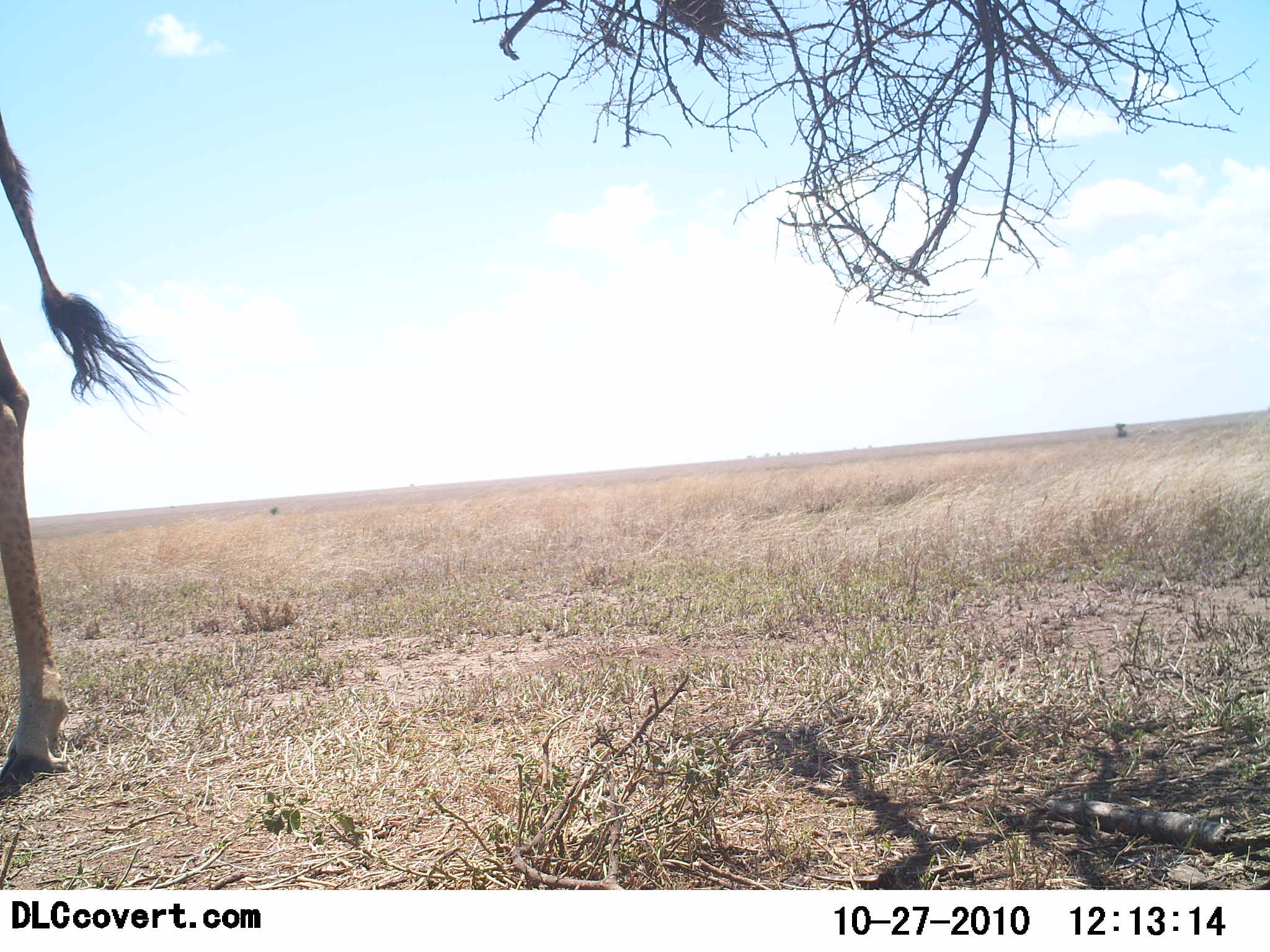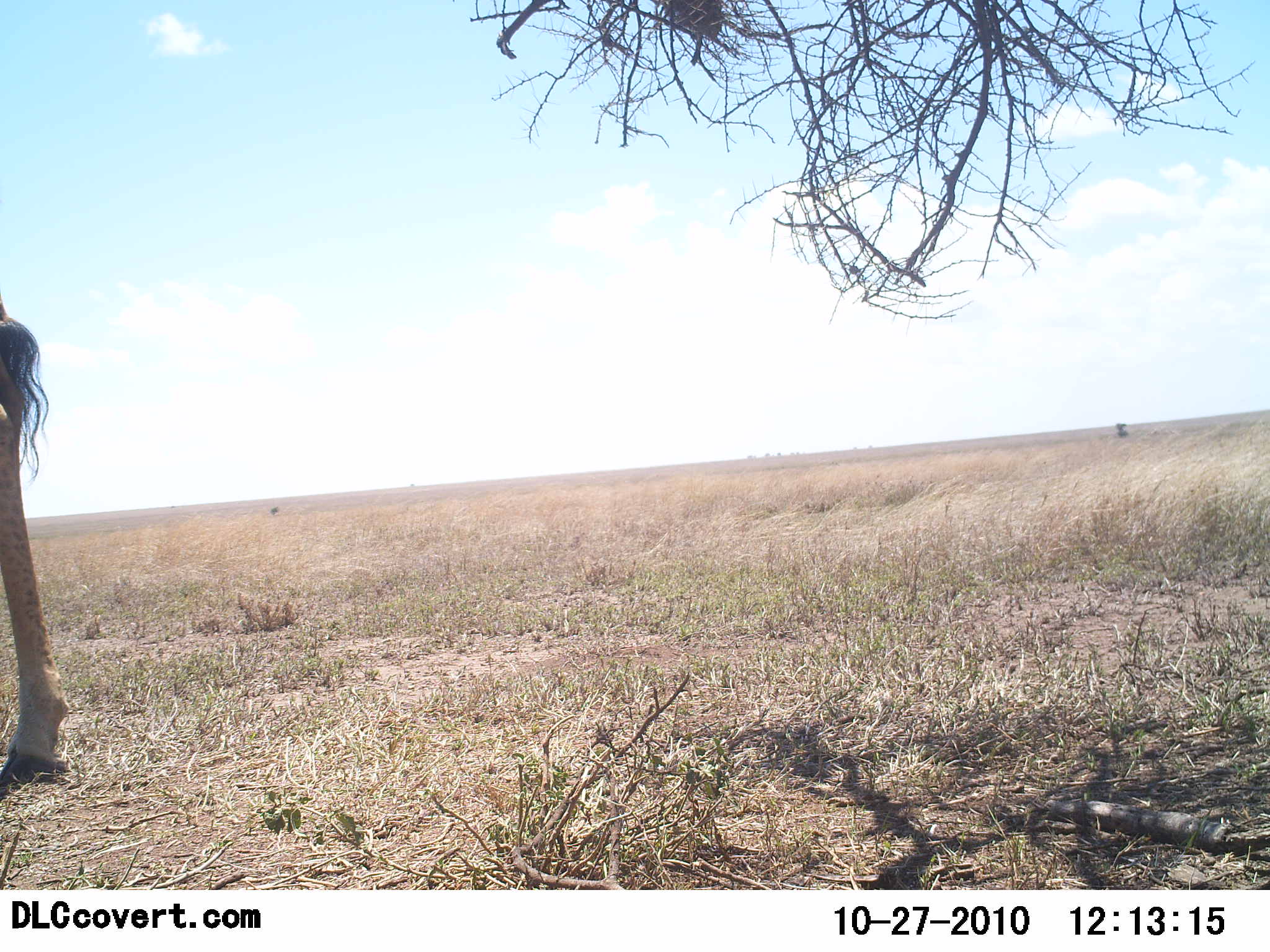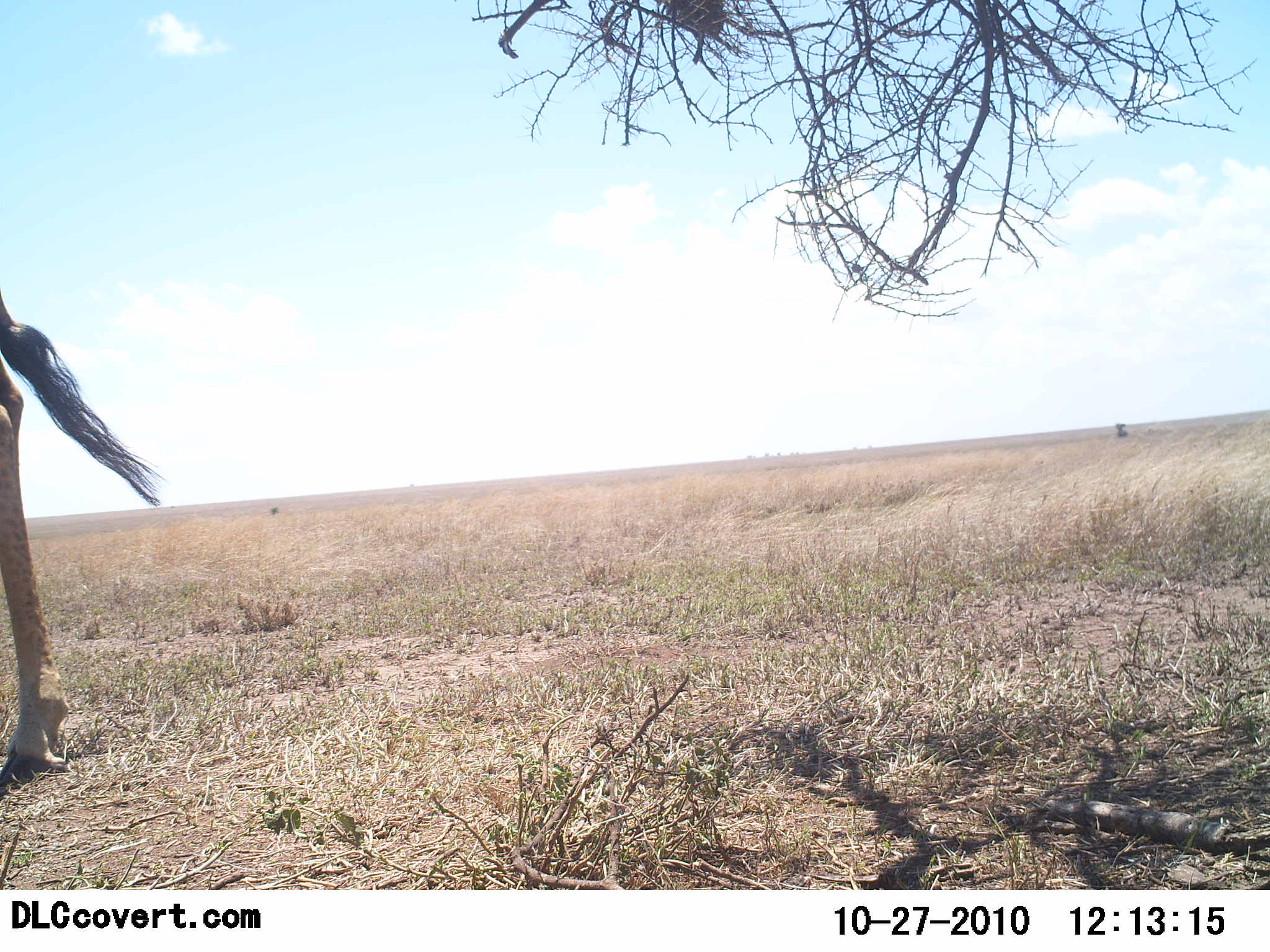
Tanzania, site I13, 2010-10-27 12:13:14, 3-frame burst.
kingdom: Animalia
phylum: Chordata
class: Mammalia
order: Artiodactyla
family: Giraffidae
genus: Giraffa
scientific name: Giraffa camelopardalis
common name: giraffe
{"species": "giraffe (Giraffa camelopardalis)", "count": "1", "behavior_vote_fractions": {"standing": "100%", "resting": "0%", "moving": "0%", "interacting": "0%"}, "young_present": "0%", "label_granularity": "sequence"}